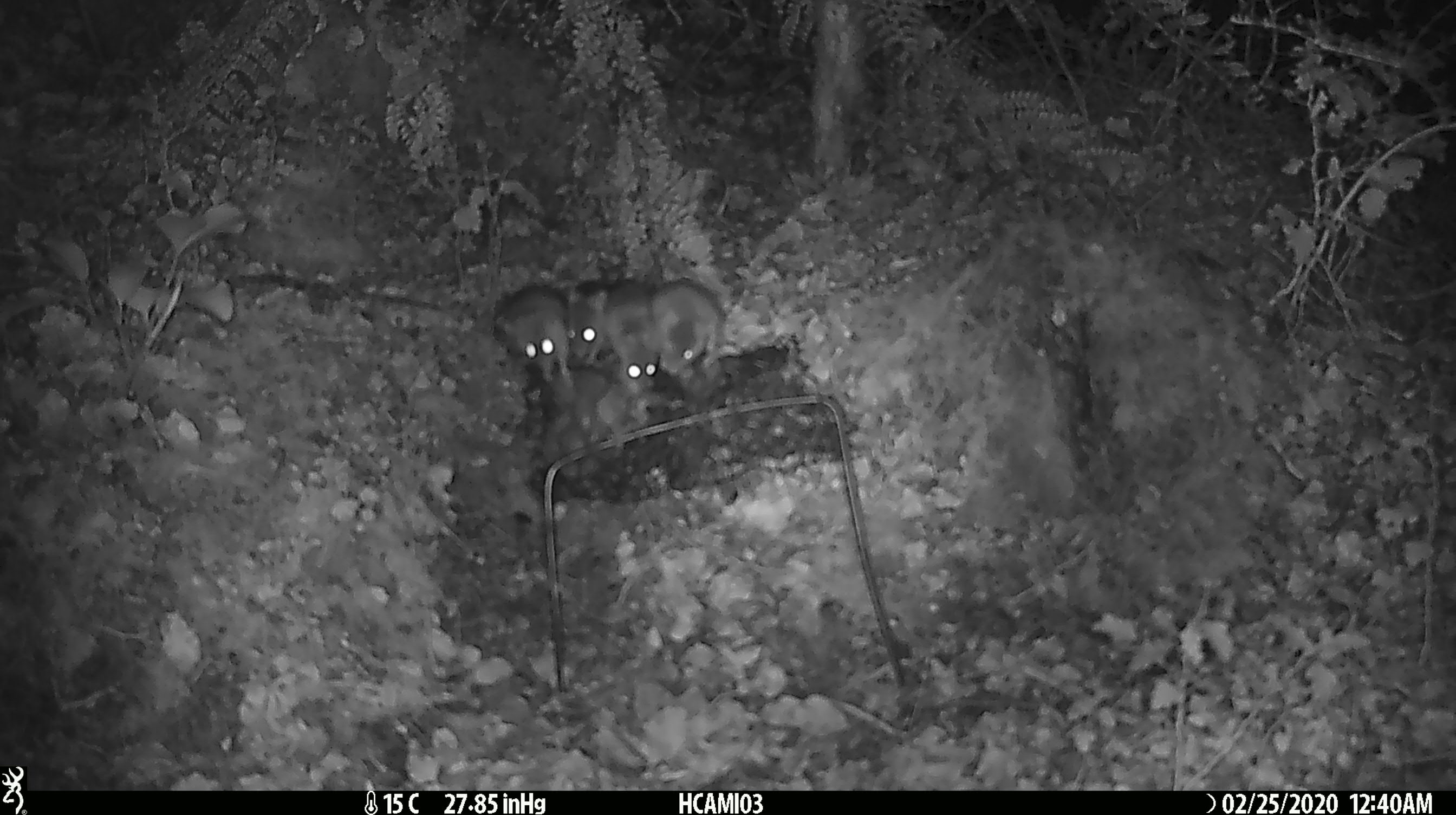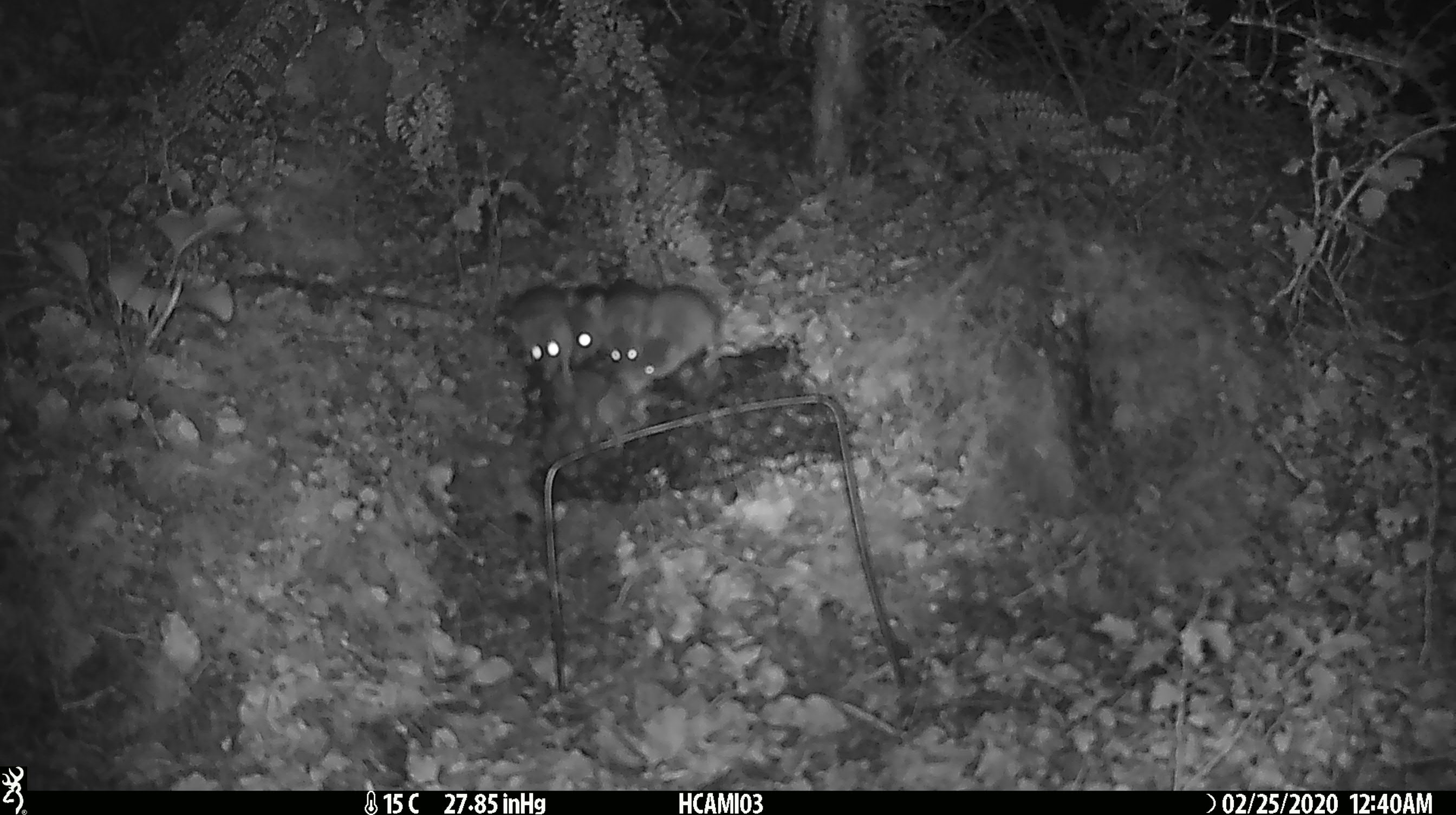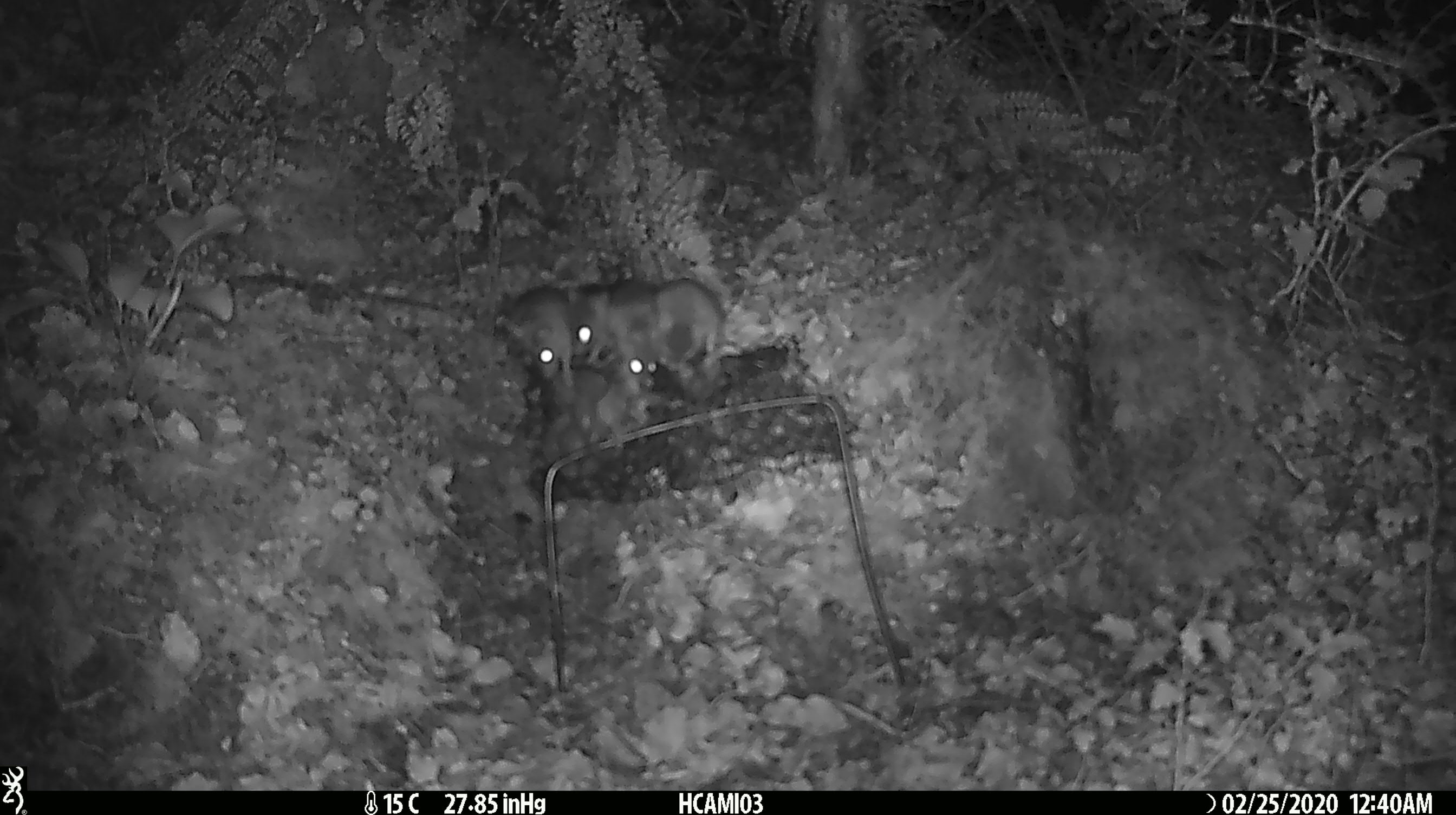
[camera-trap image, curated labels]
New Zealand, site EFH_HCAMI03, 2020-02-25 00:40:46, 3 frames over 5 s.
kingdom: Animalia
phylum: Chordata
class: Mammalia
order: Rodentia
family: Muridae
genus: Mus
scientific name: Mus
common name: mouse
Mouse (Mus).